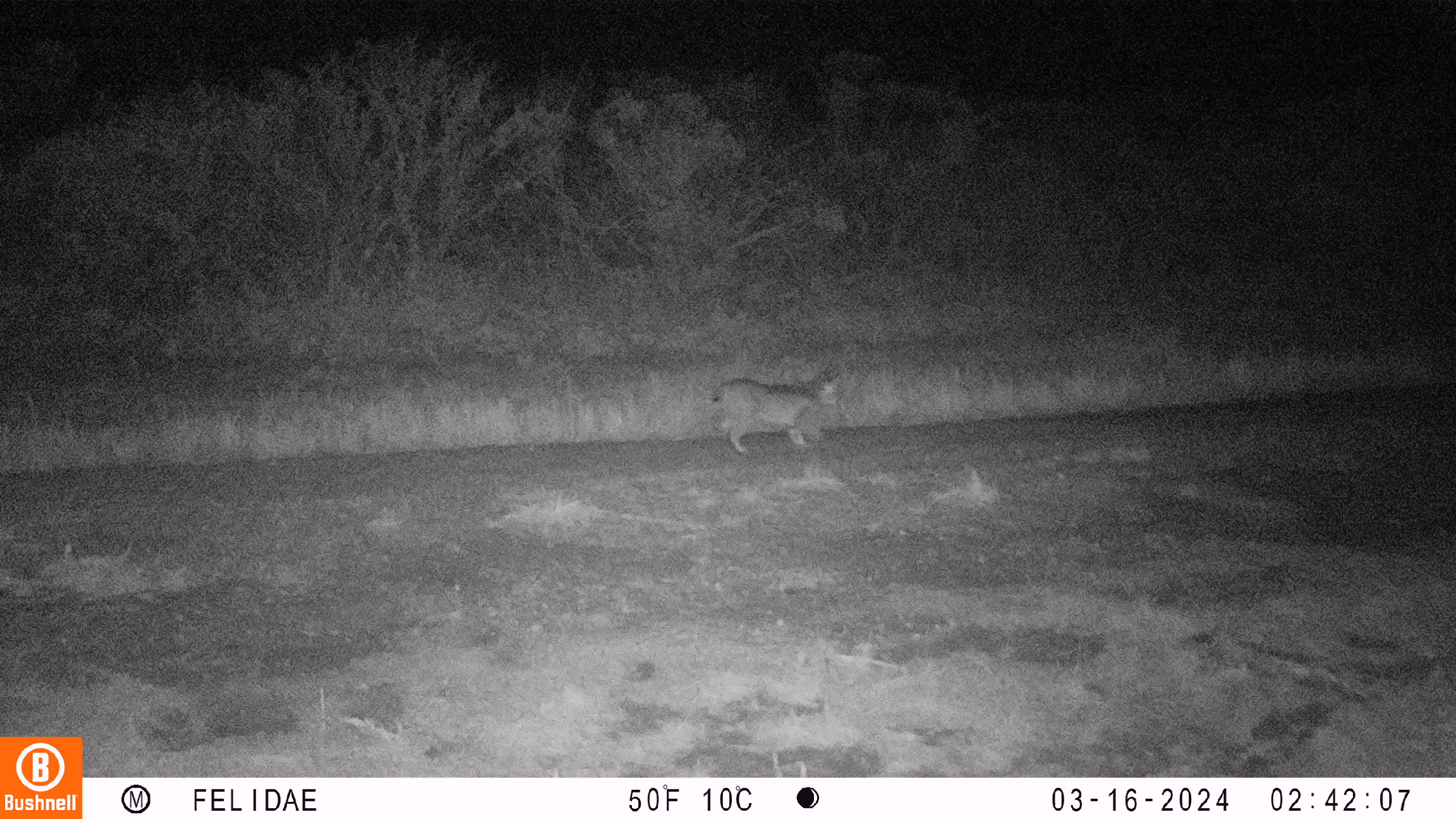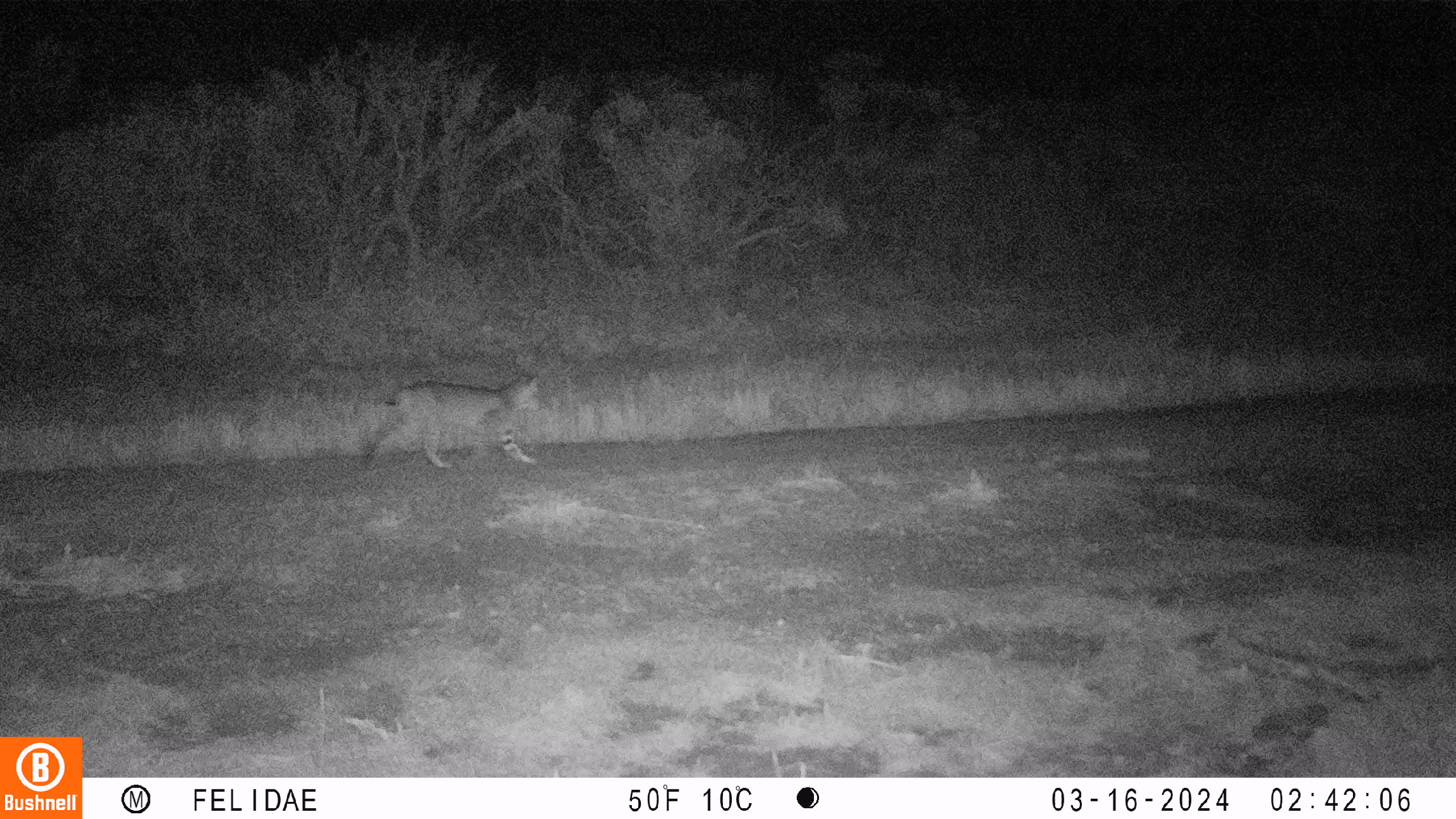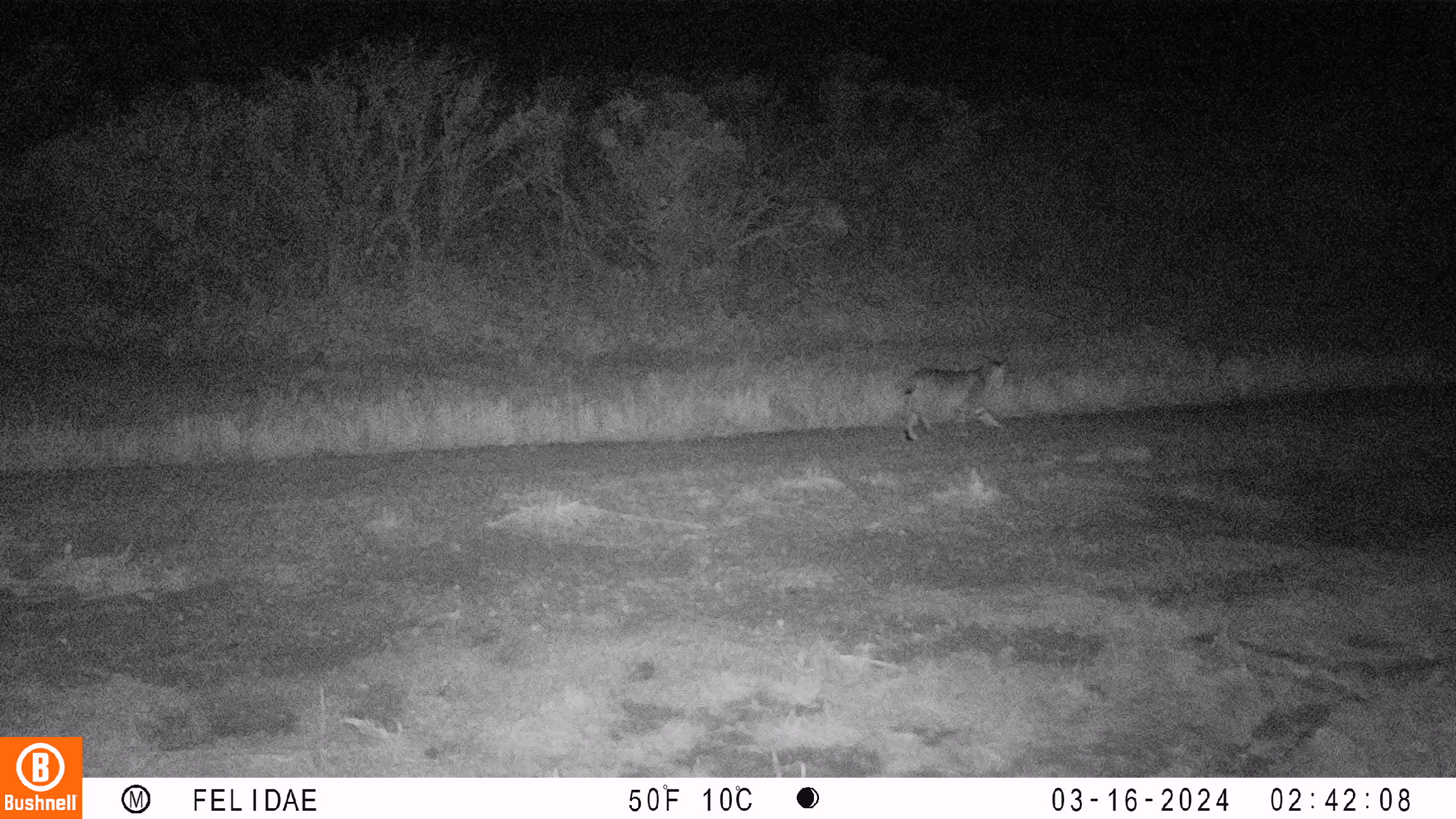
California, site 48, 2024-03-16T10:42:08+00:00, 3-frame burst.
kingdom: Animalia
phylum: Chordata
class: Mammalia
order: Carnivora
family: Felidae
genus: Lynx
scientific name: Lynx rufus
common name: bobcat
Bobcat (Lynx rufus).